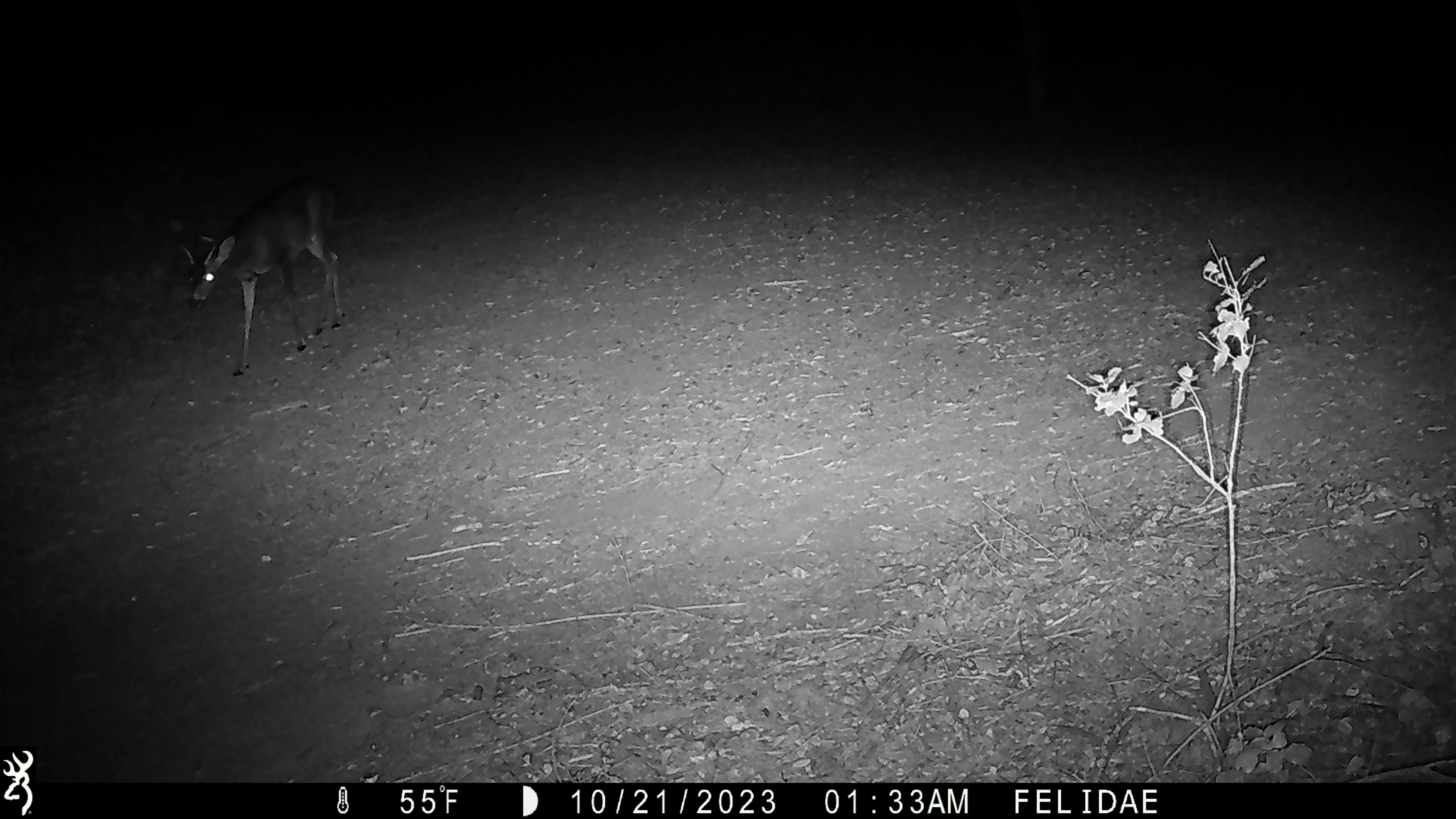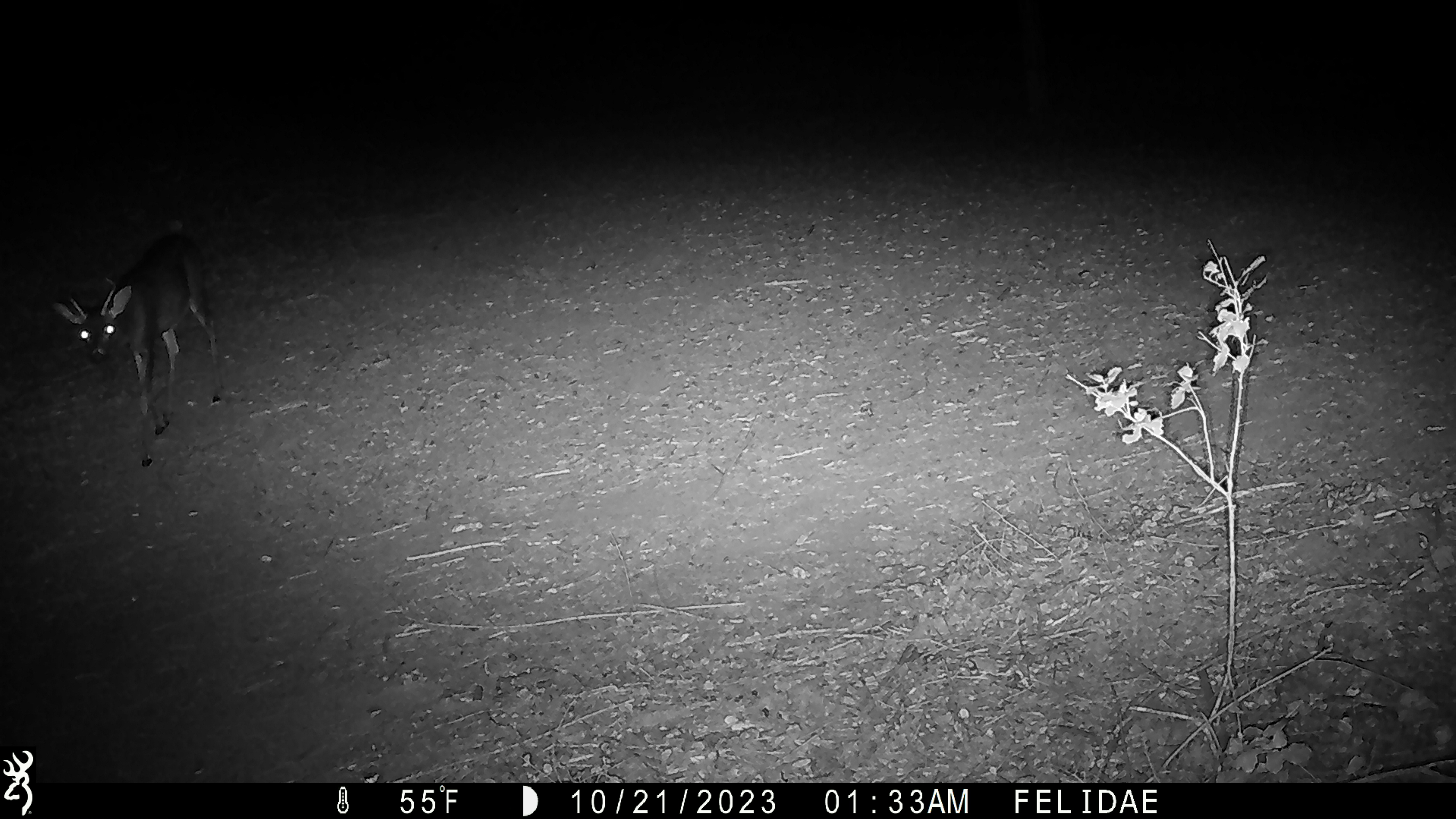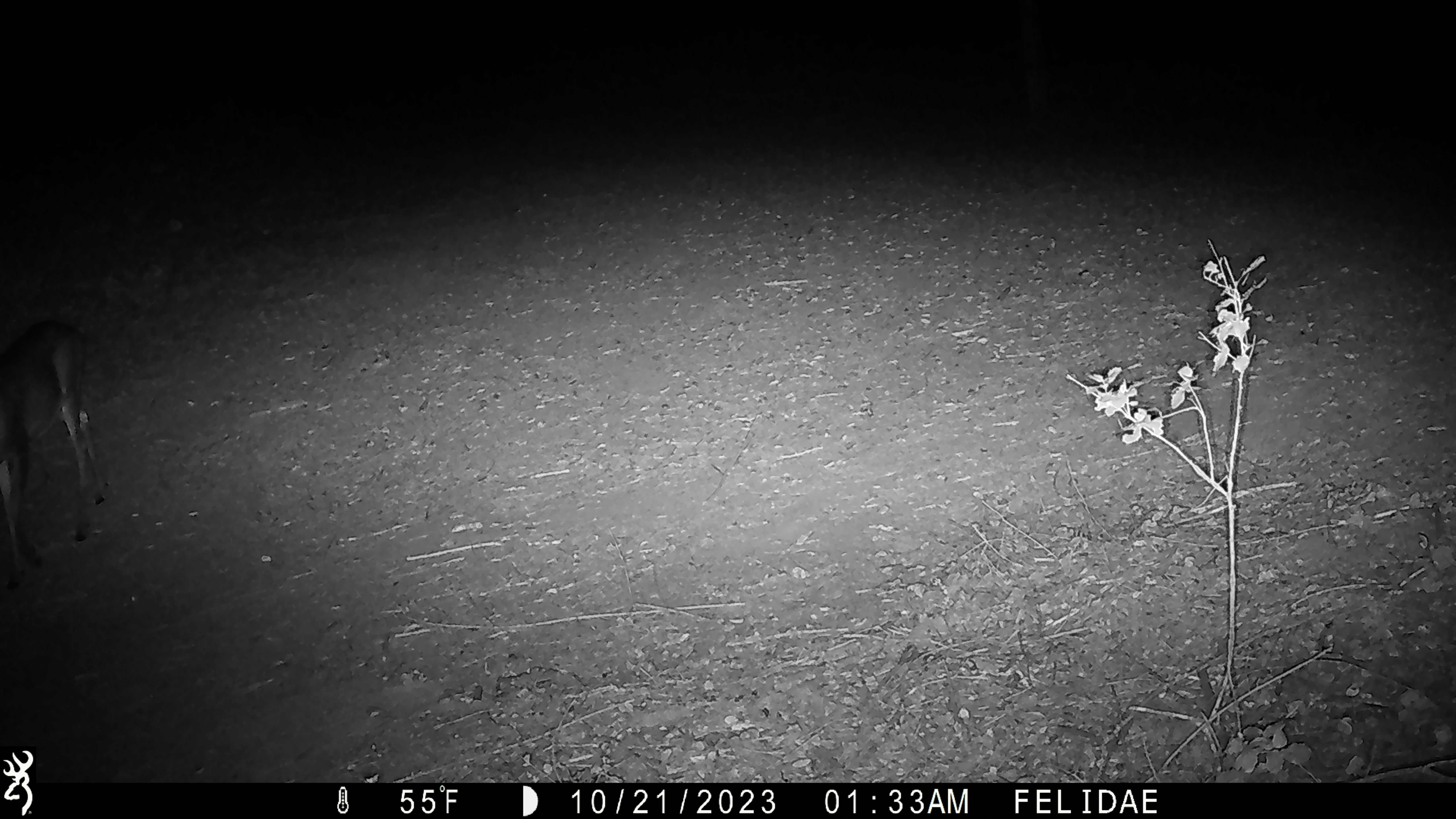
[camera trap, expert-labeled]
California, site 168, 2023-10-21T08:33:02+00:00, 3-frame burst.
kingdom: Animalia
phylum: Chordata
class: Mammalia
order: Artiodactyla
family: Cervidae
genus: Odocoileus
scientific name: Odocoileus hemionus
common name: mule deer